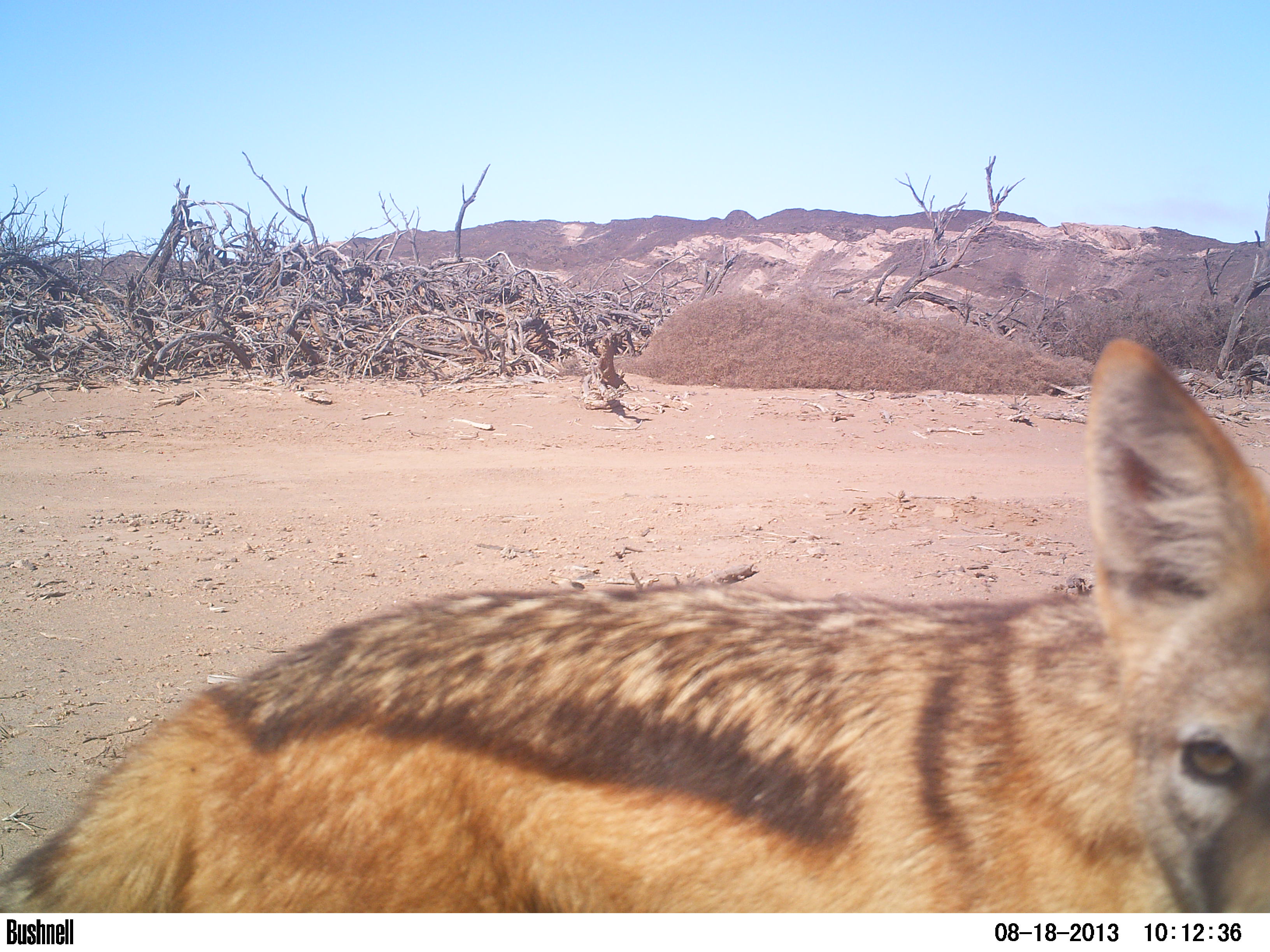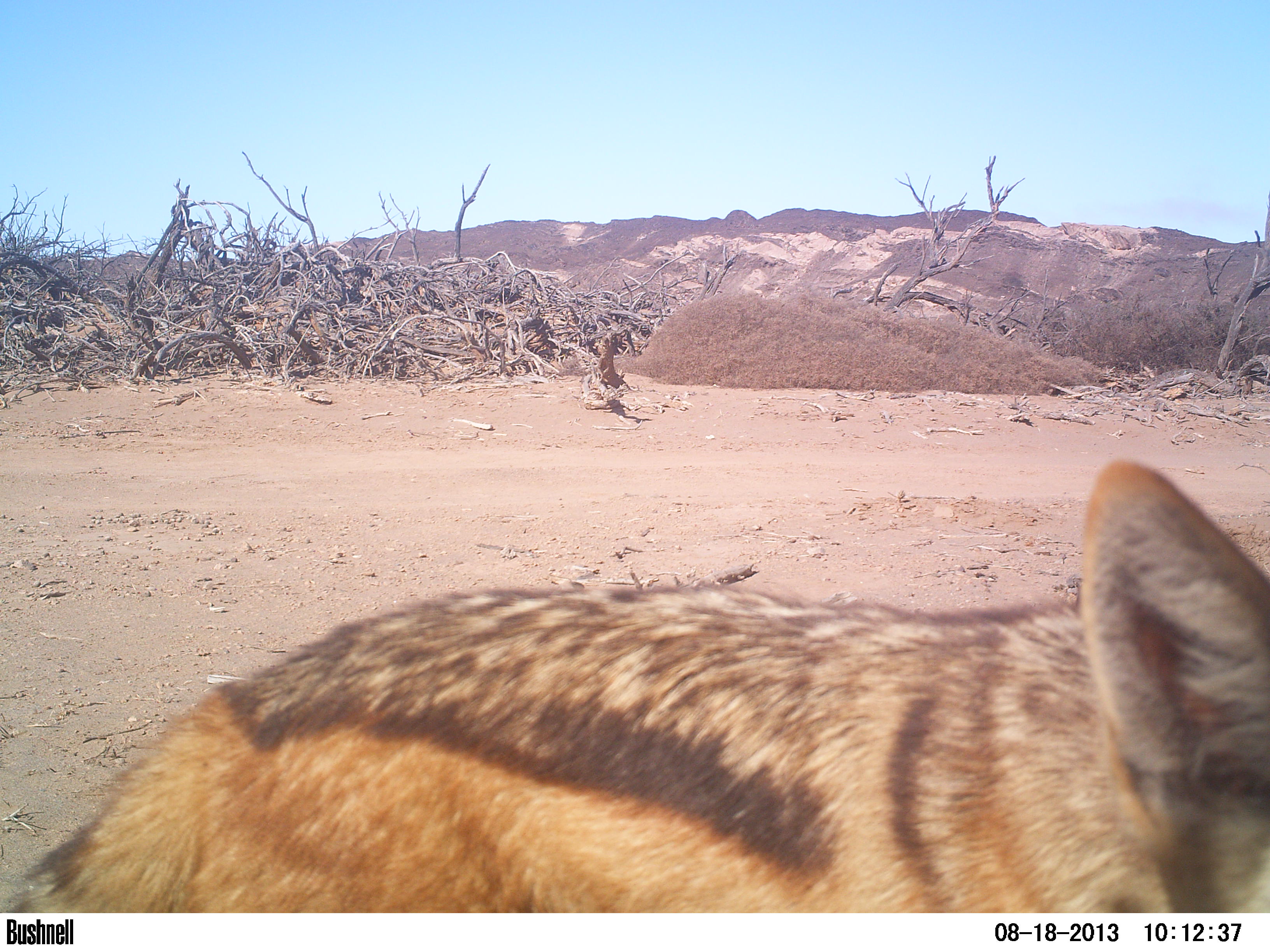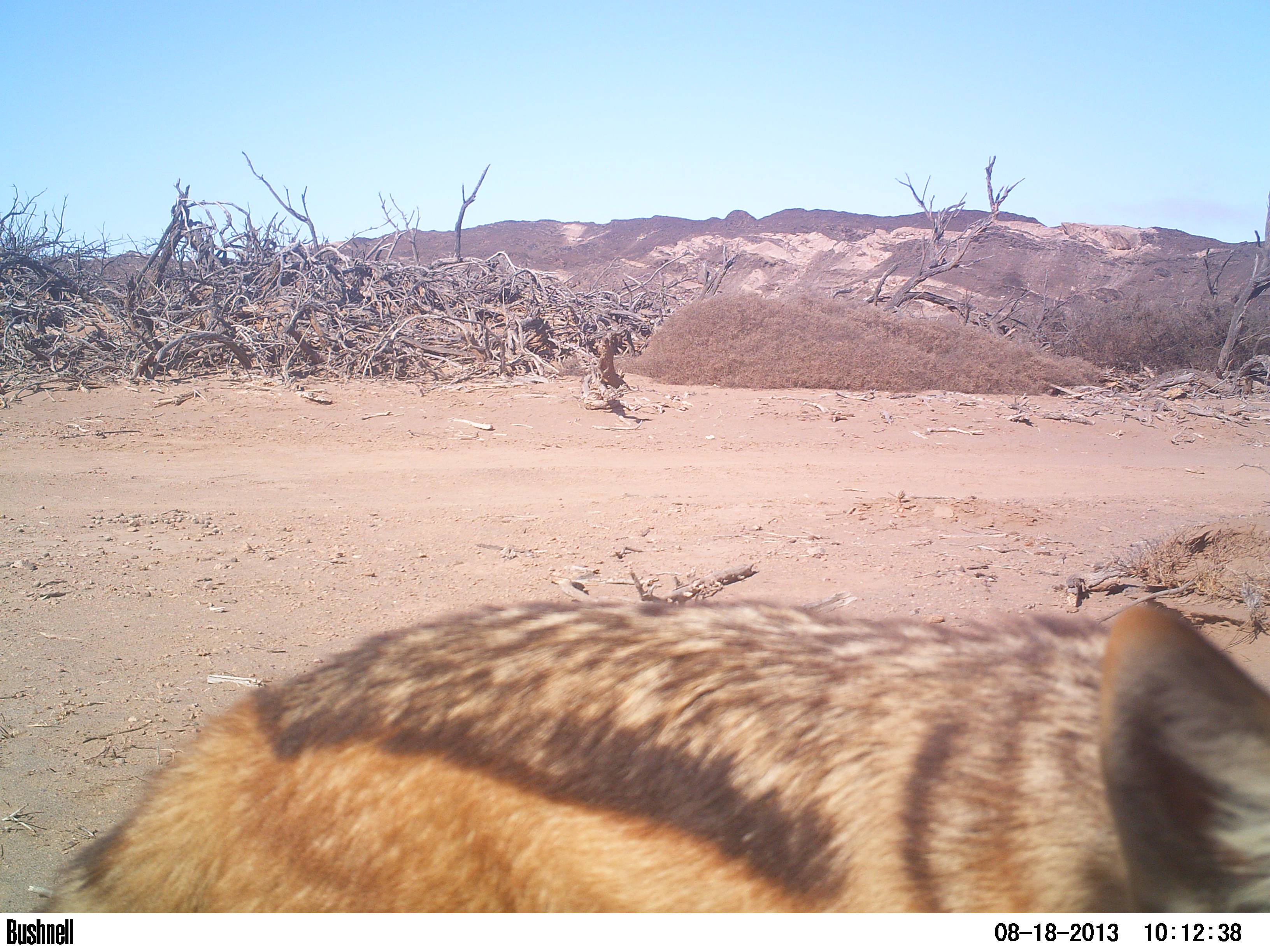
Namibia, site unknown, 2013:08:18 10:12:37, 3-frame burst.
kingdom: Animalia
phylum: Chordata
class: Mammalia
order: Carnivora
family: Canidae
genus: Lupulella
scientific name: Lupulella mesomelas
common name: black-backed jackal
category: canis mesomelas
Canis mesomelas (black-backed jackal) (Lupulella mesomelas).